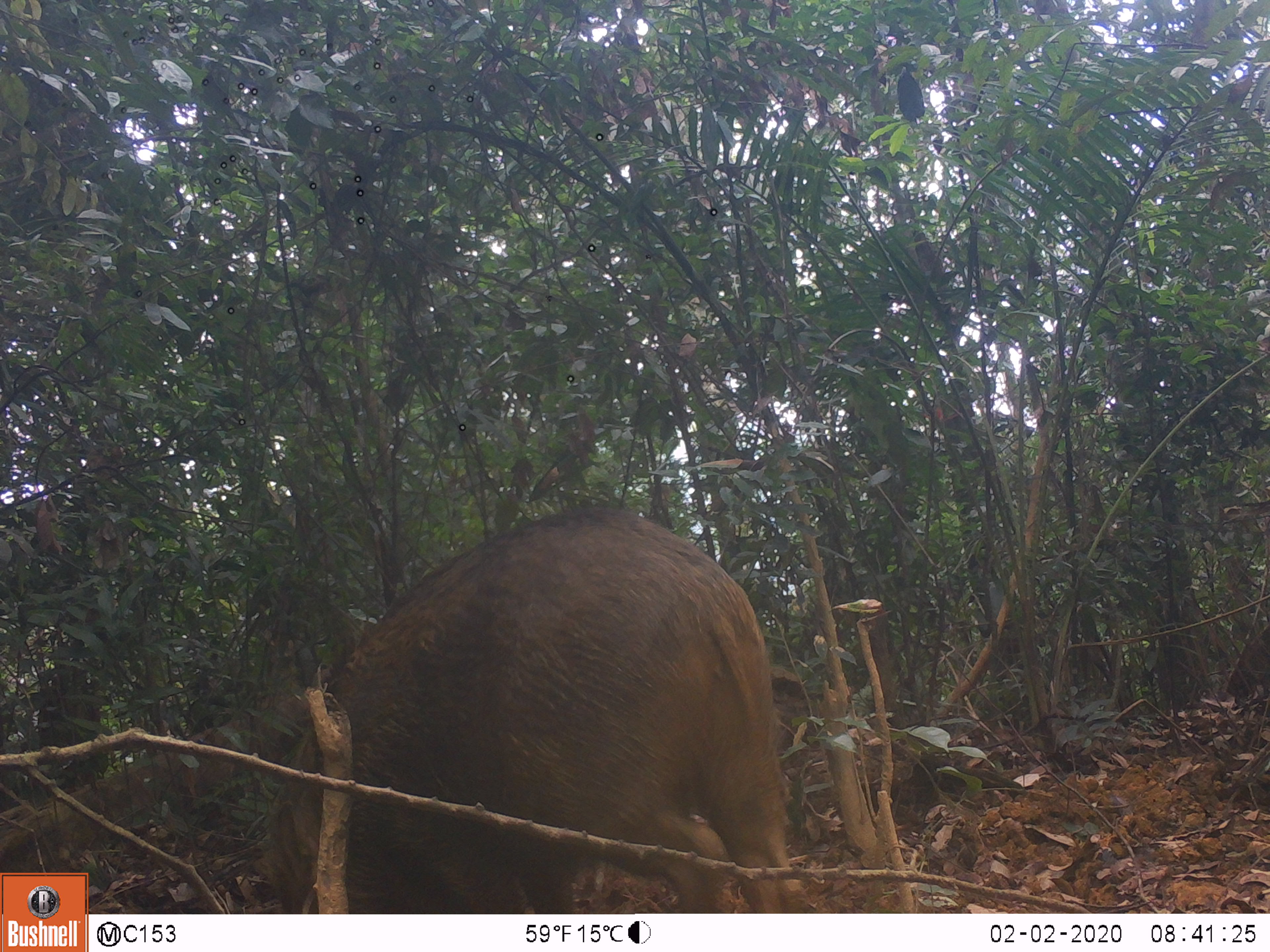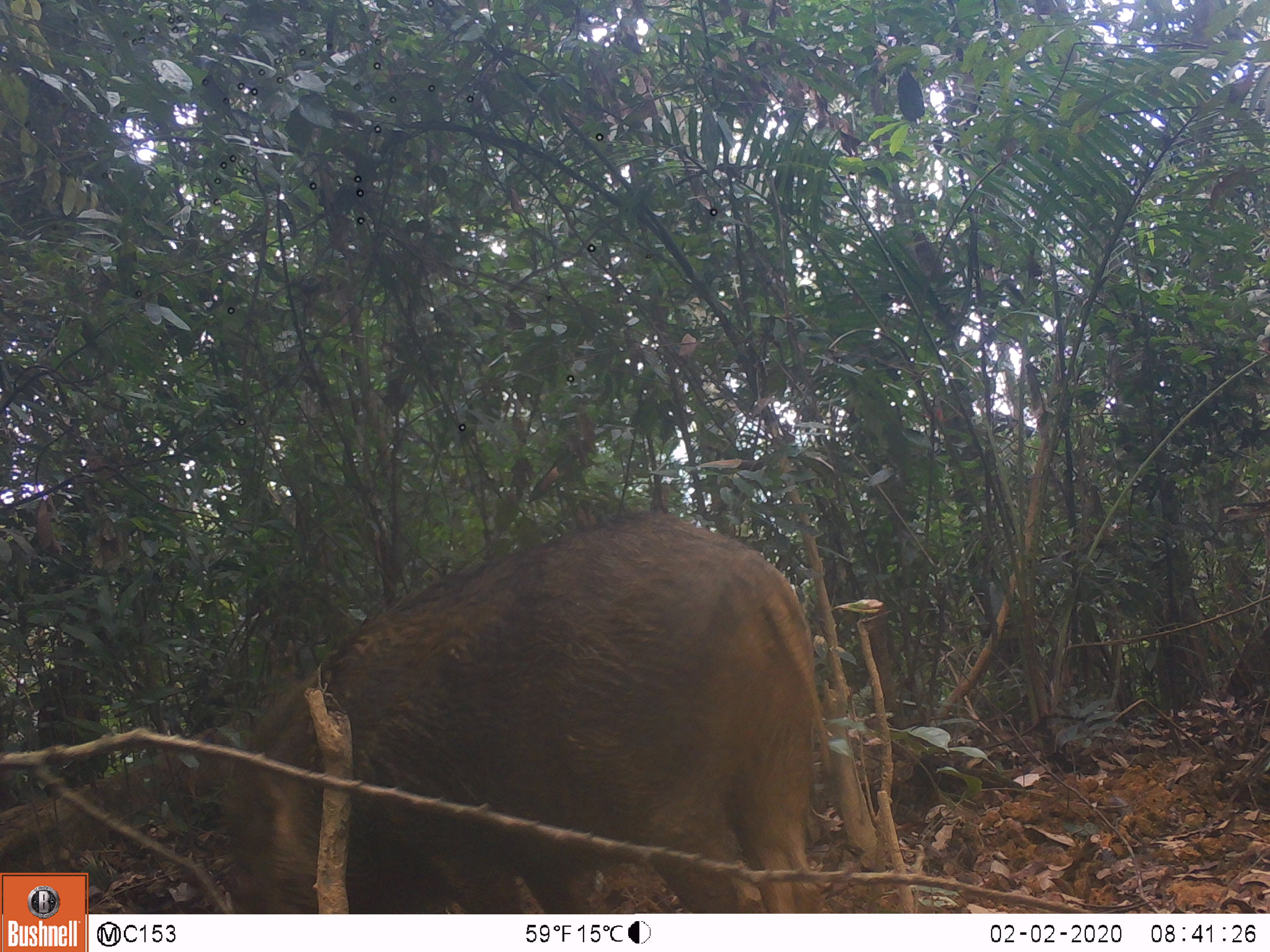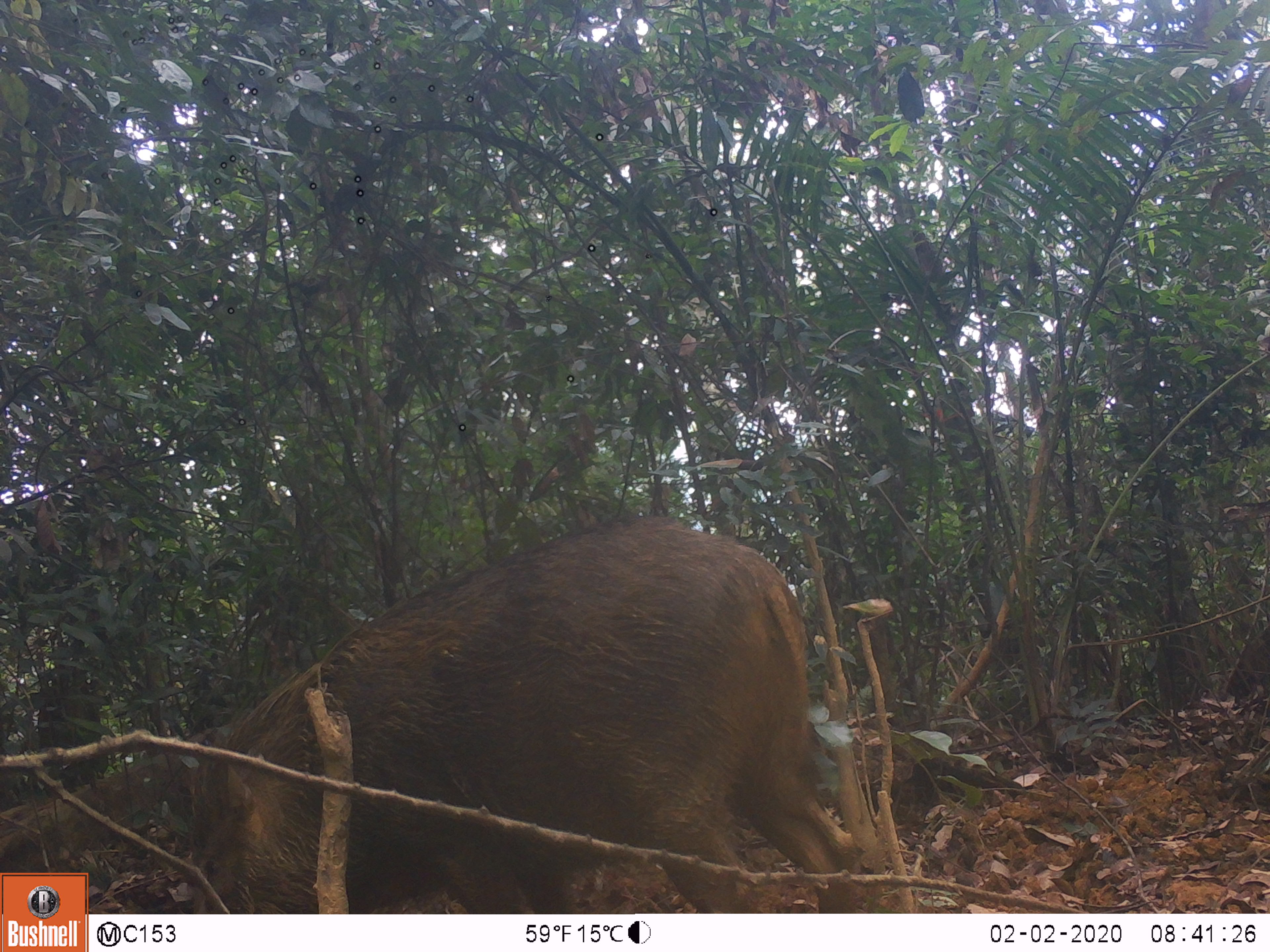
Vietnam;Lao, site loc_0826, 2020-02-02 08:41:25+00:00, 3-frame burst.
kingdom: Animalia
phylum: Chordata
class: Mammalia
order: Artiodactyla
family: Suidae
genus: Sus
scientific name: Sus scrofa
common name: eurasian wild pig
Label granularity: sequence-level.